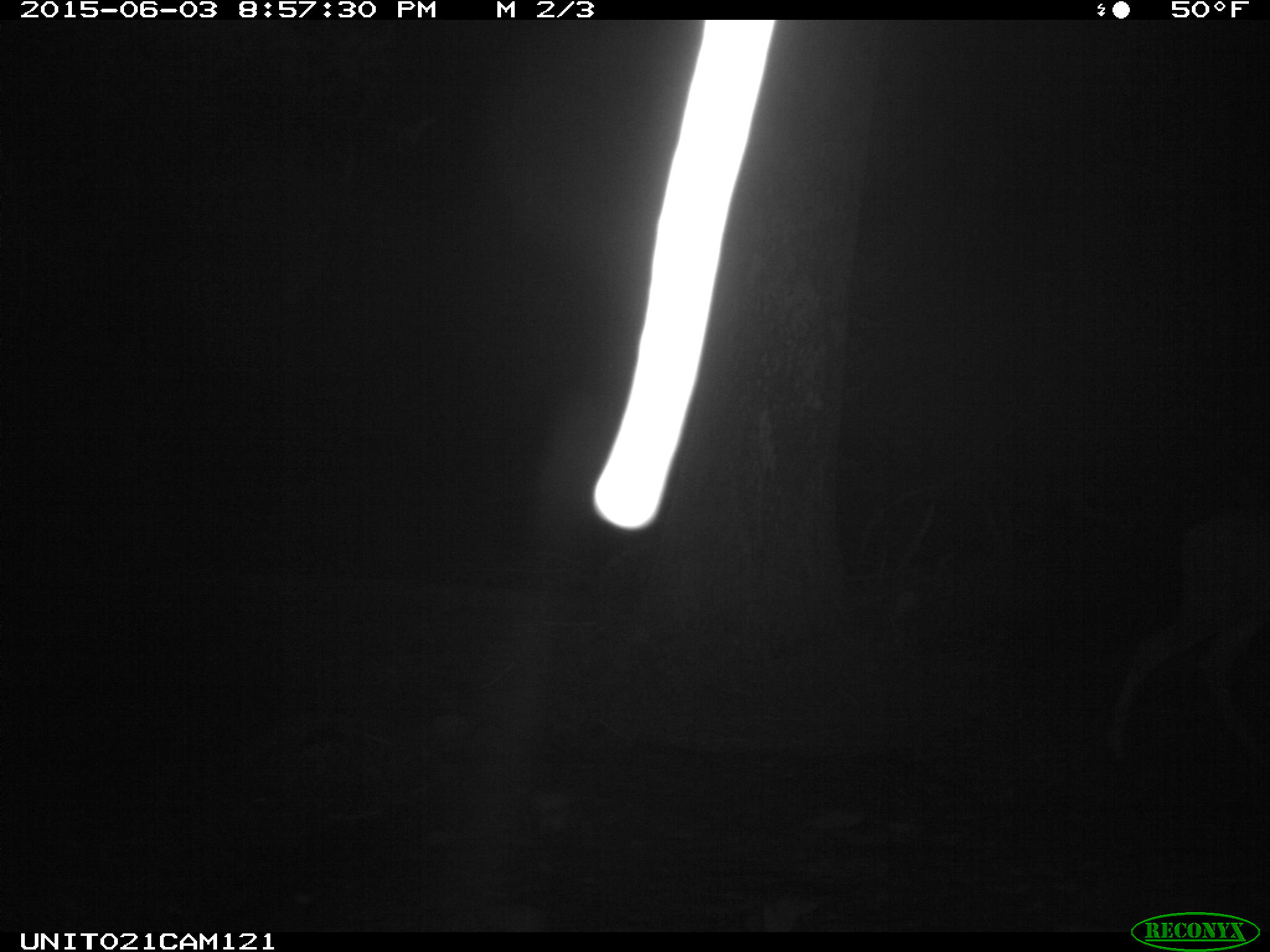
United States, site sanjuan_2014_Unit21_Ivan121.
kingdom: Animalia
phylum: Chordata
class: Mammalia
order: Artiodactyla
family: Cervidae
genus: Odocoileus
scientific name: Odocoileus hemionus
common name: mule deer